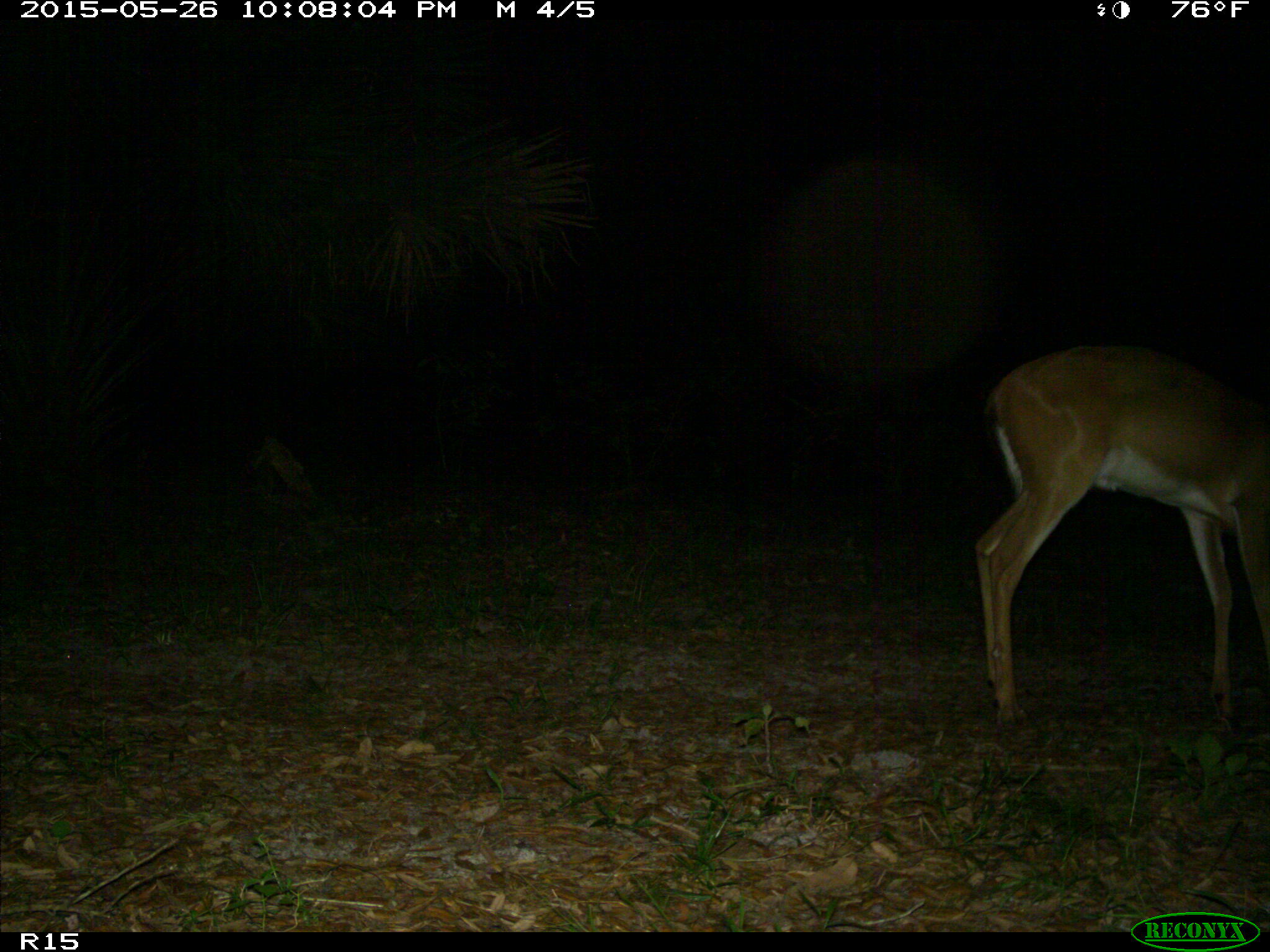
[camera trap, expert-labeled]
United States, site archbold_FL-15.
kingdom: Animalia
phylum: Chordata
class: Mammalia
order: Artiodactyla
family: Cervidae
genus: Odocoileus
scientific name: Odocoileus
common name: deer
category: unidentified deer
Unidentified deer (deer) (Odocoileus).